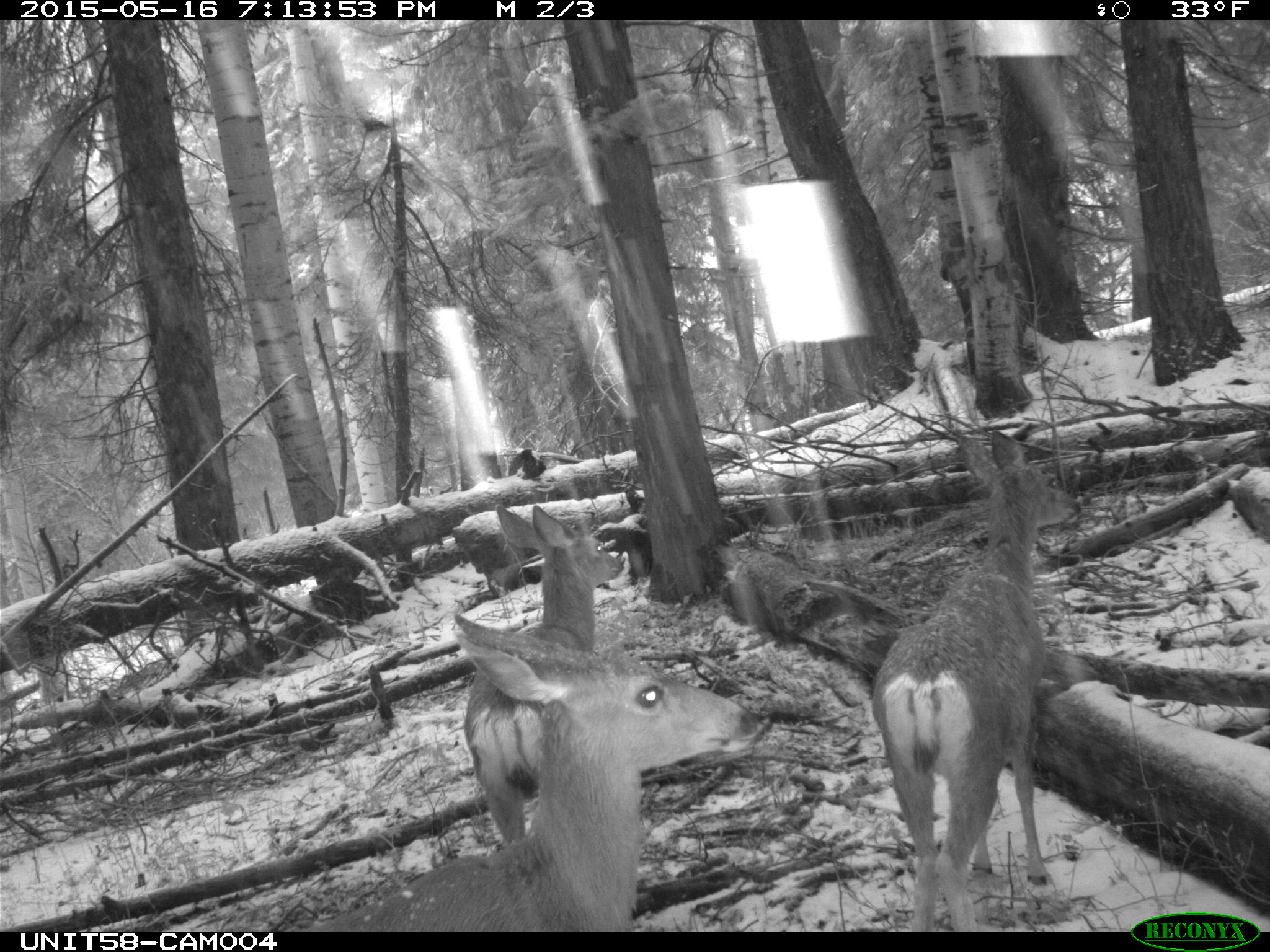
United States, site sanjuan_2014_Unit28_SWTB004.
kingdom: Animalia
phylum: Chordata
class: Mammalia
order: Artiodactyla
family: Cervidae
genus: Odocoileus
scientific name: Odocoileus hemionus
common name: mule deer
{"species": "Odocoileus hemionus (mule deer)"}